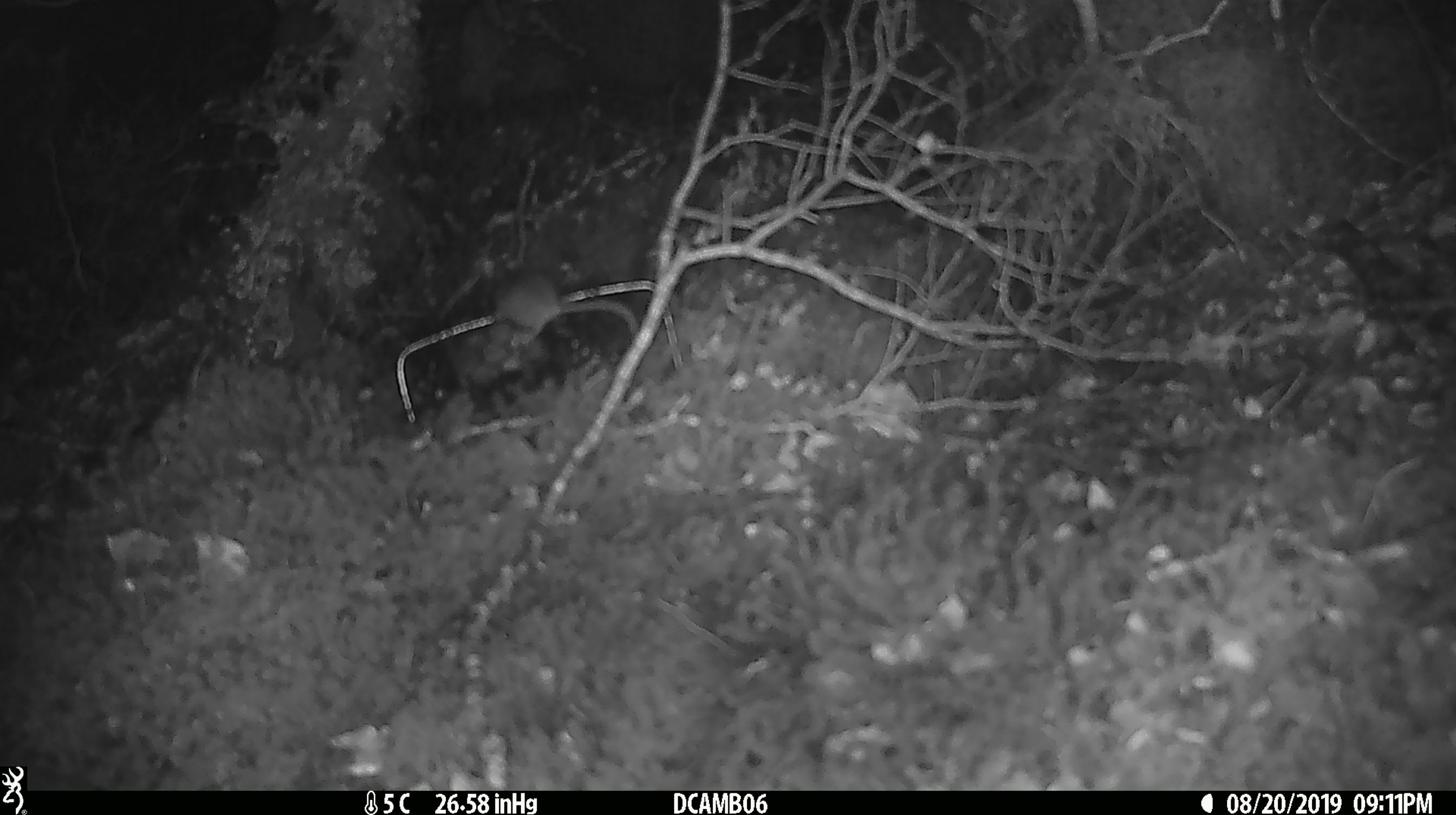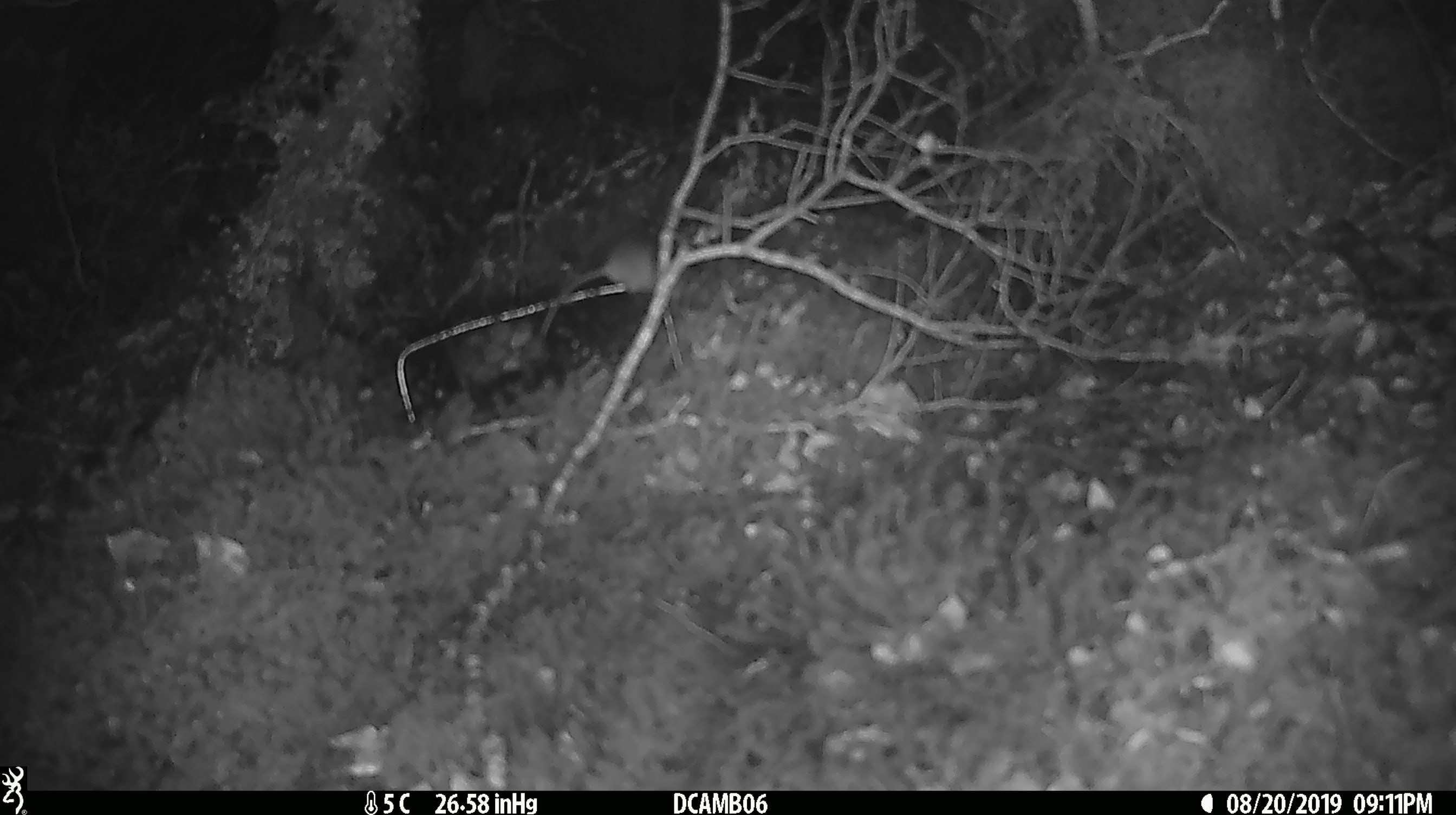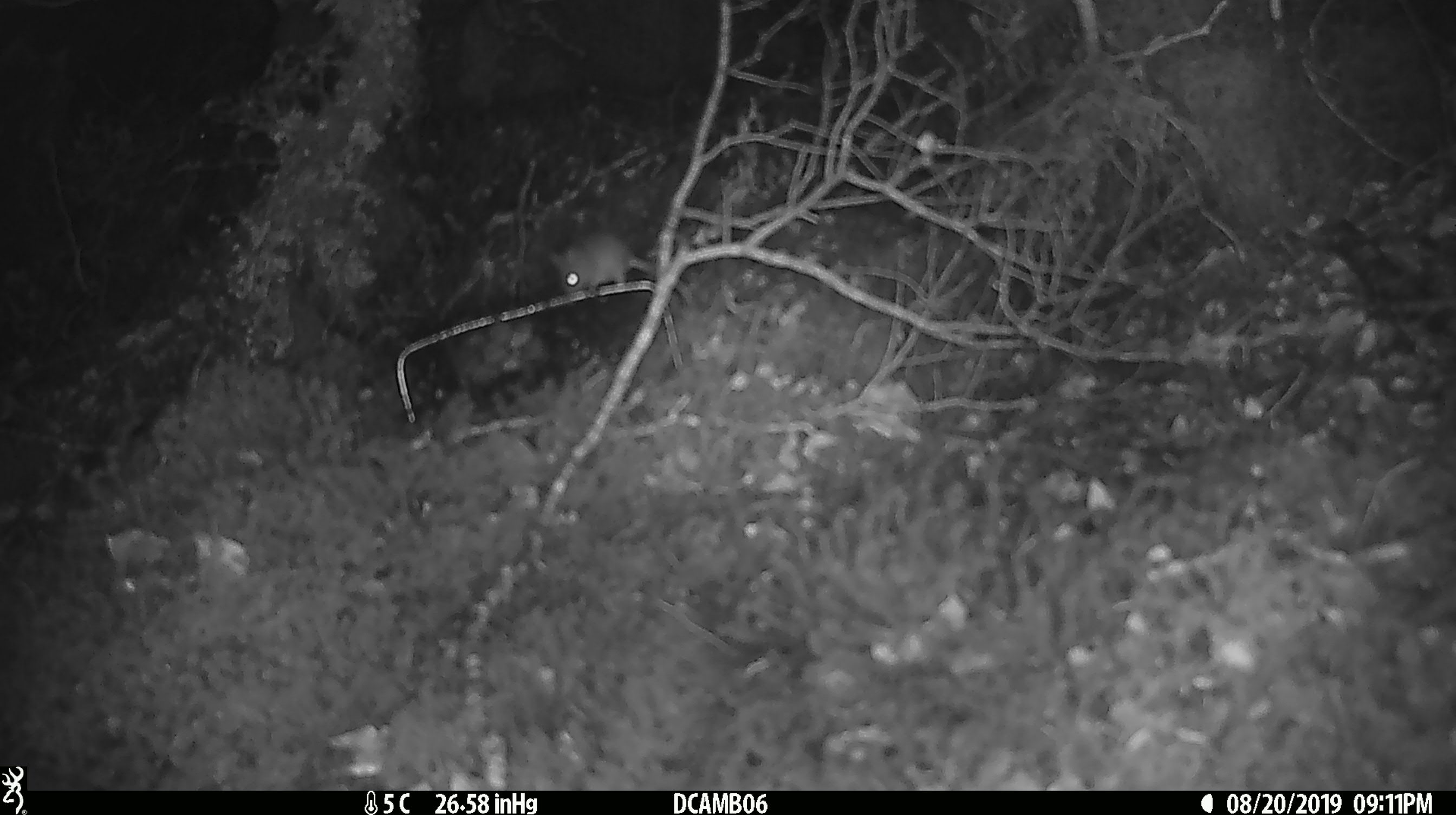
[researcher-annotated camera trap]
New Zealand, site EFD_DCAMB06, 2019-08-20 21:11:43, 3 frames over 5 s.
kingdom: Animalia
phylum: Chordata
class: Mammalia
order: Rodentia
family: Muridae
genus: Mus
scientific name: Mus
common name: mouse